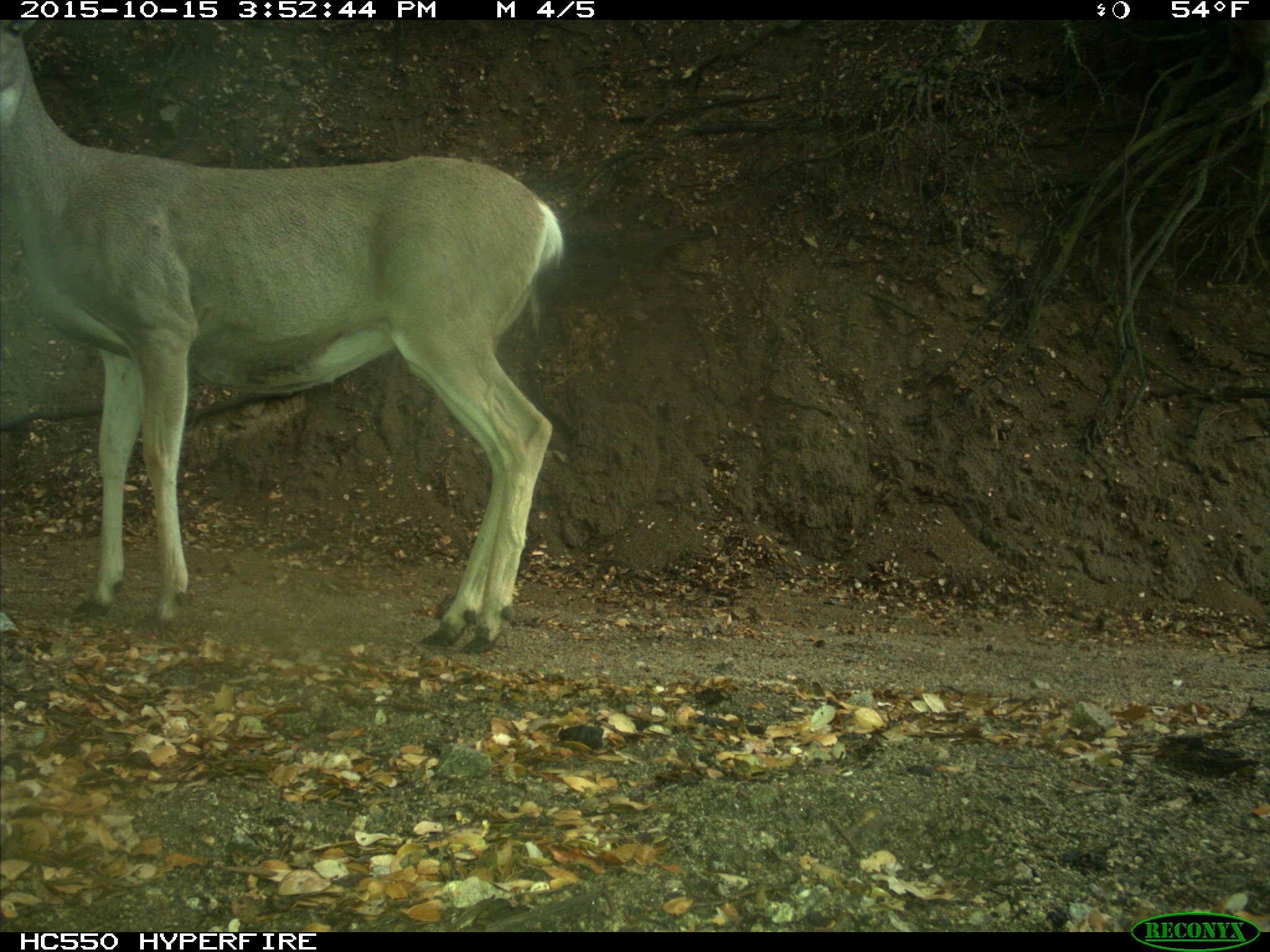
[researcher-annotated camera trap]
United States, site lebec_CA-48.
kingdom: Animalia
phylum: Chordata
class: Mammalia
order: Artiodactyla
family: Cervidae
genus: Odocoileus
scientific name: Odocoileus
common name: deer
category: unidentified deer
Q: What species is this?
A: Unidentified deer (deer) (Odocoileus).